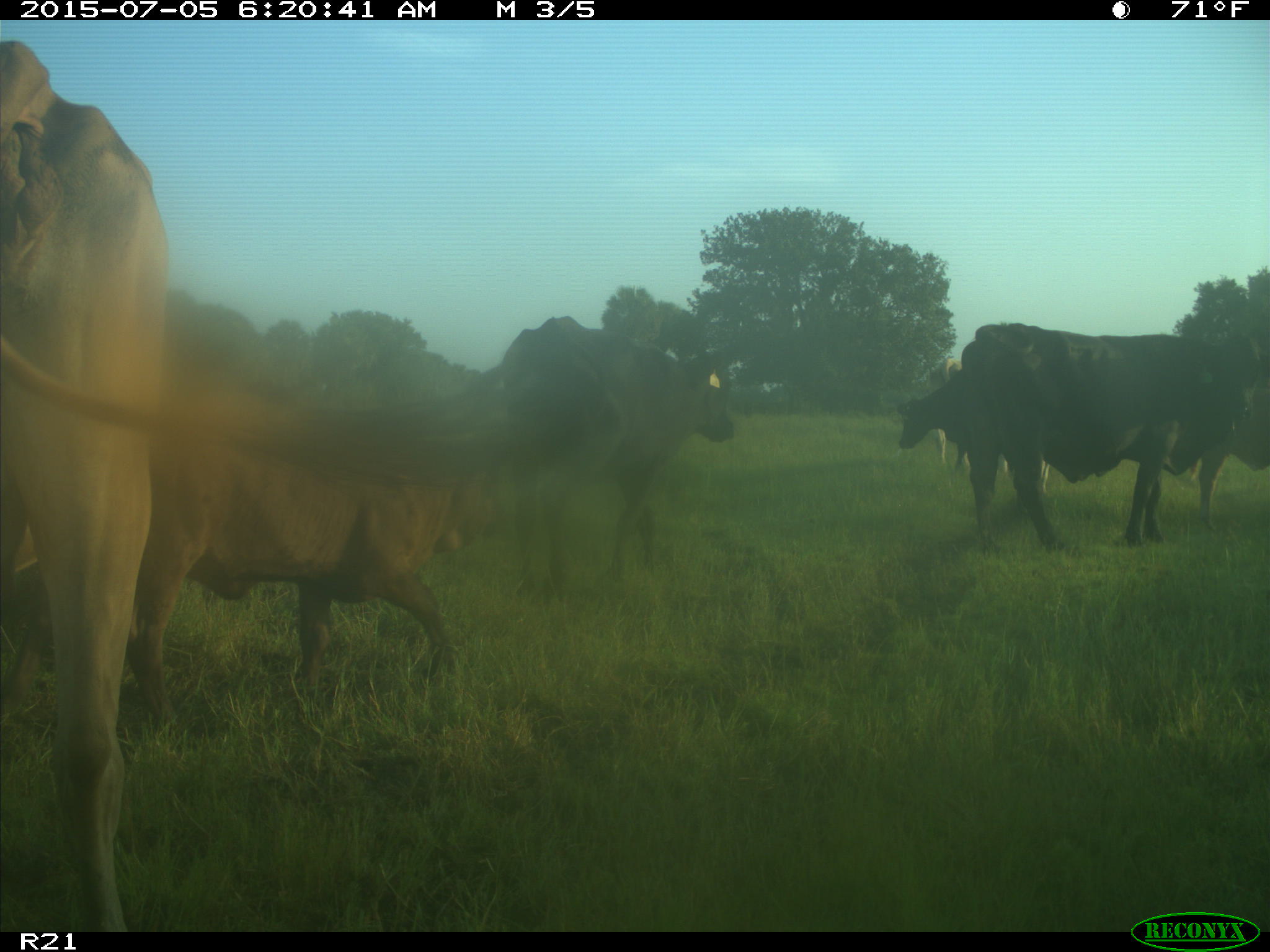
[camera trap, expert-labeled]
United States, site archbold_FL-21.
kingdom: Animalia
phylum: Chordata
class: Mammalia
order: Artiodactyla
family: Bovidae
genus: Bos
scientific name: Bos taurus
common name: domestic cow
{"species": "Bos taurus (domestic cow)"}